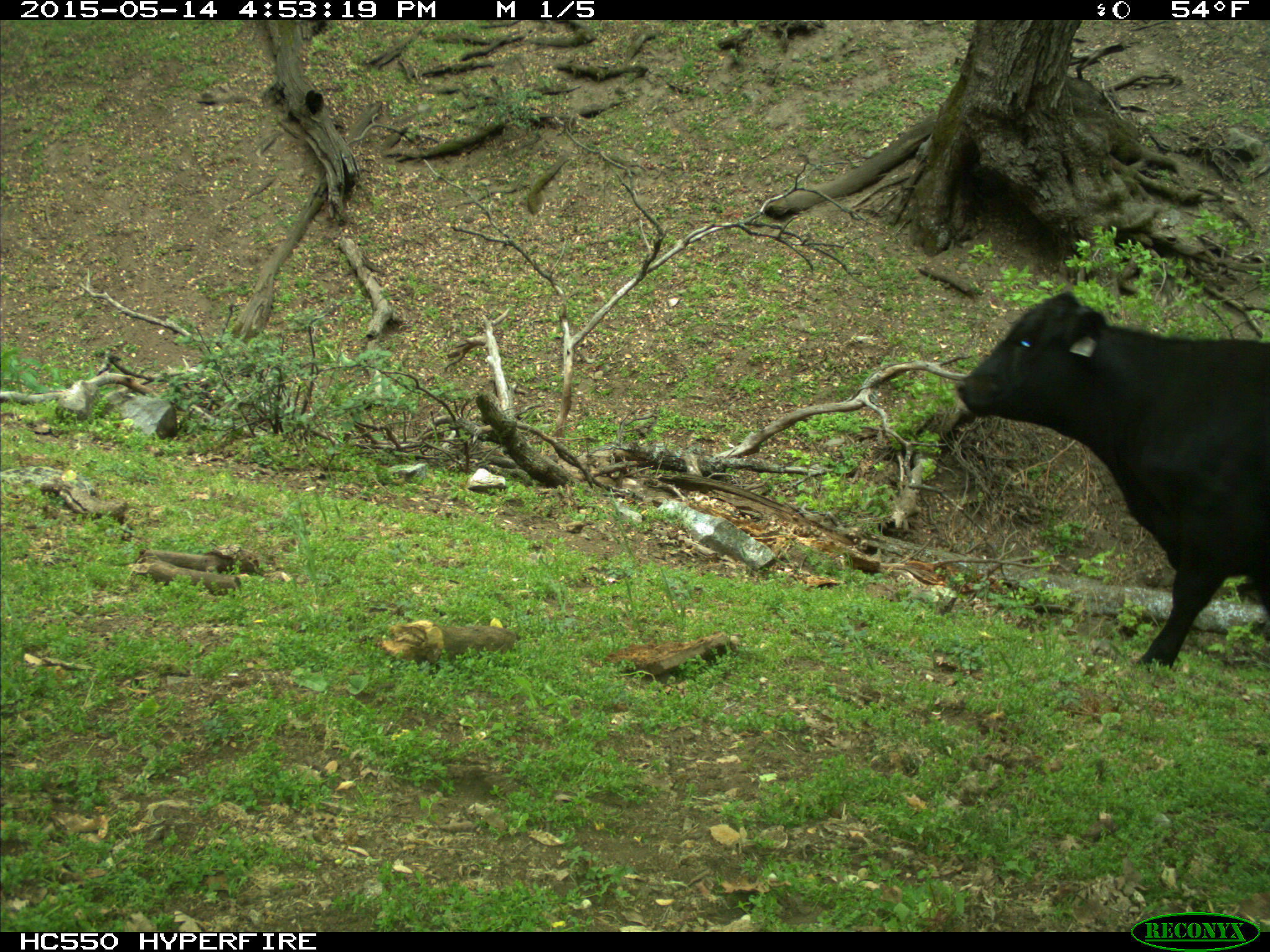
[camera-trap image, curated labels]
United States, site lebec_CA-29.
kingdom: Animalia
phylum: Chordata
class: Mammalia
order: Artiodactyla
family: Bovidae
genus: Bos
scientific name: Bos taurus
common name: domestic cow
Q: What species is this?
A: Bos taurus (domestic cow).